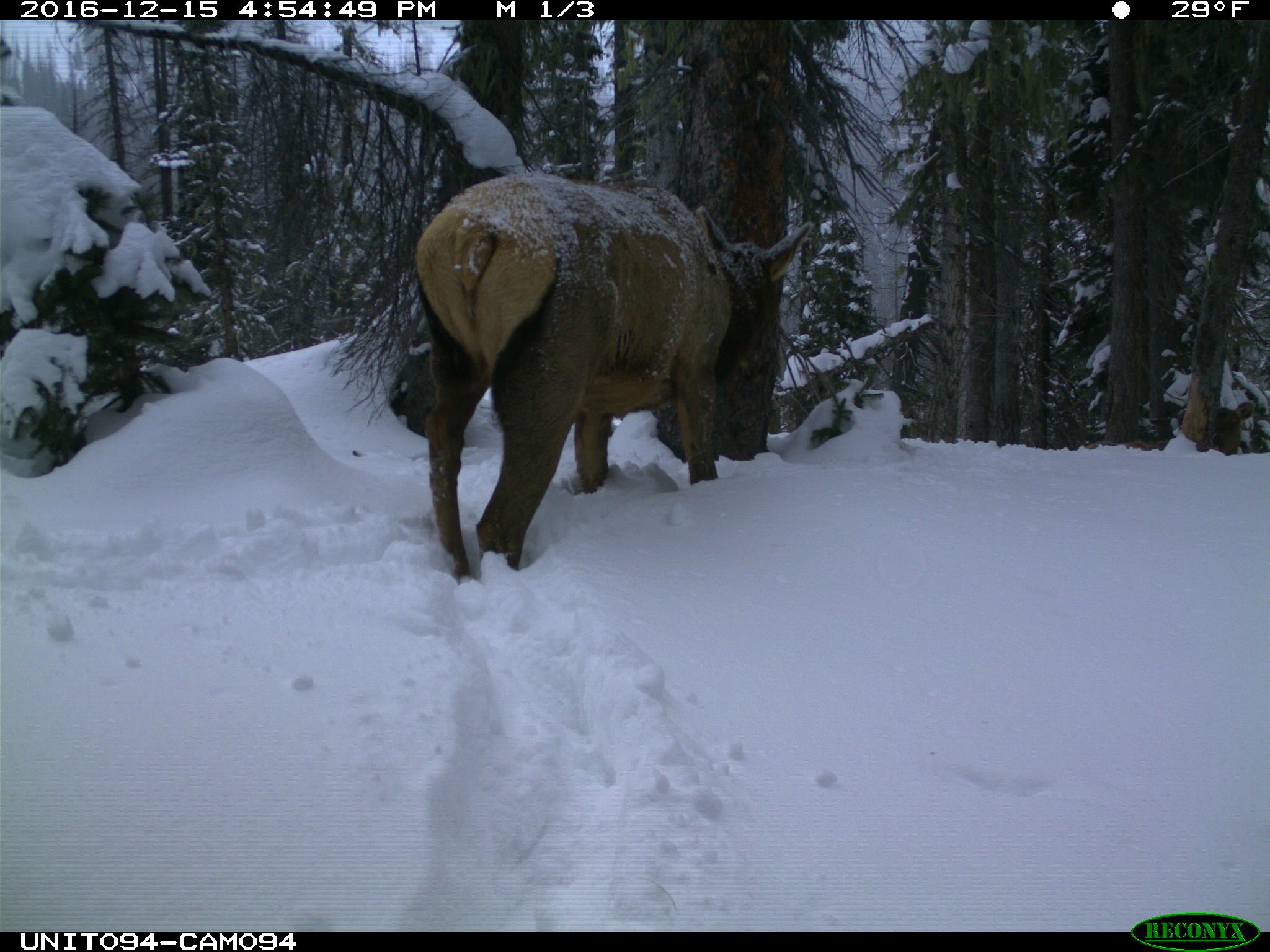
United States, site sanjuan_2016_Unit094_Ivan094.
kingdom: Animalia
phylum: Chordata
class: Mammalia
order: Artiodactyla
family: Cervidae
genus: Cervus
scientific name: Cervus elaphus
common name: red deer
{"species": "Cervus elaphus (red deer)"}